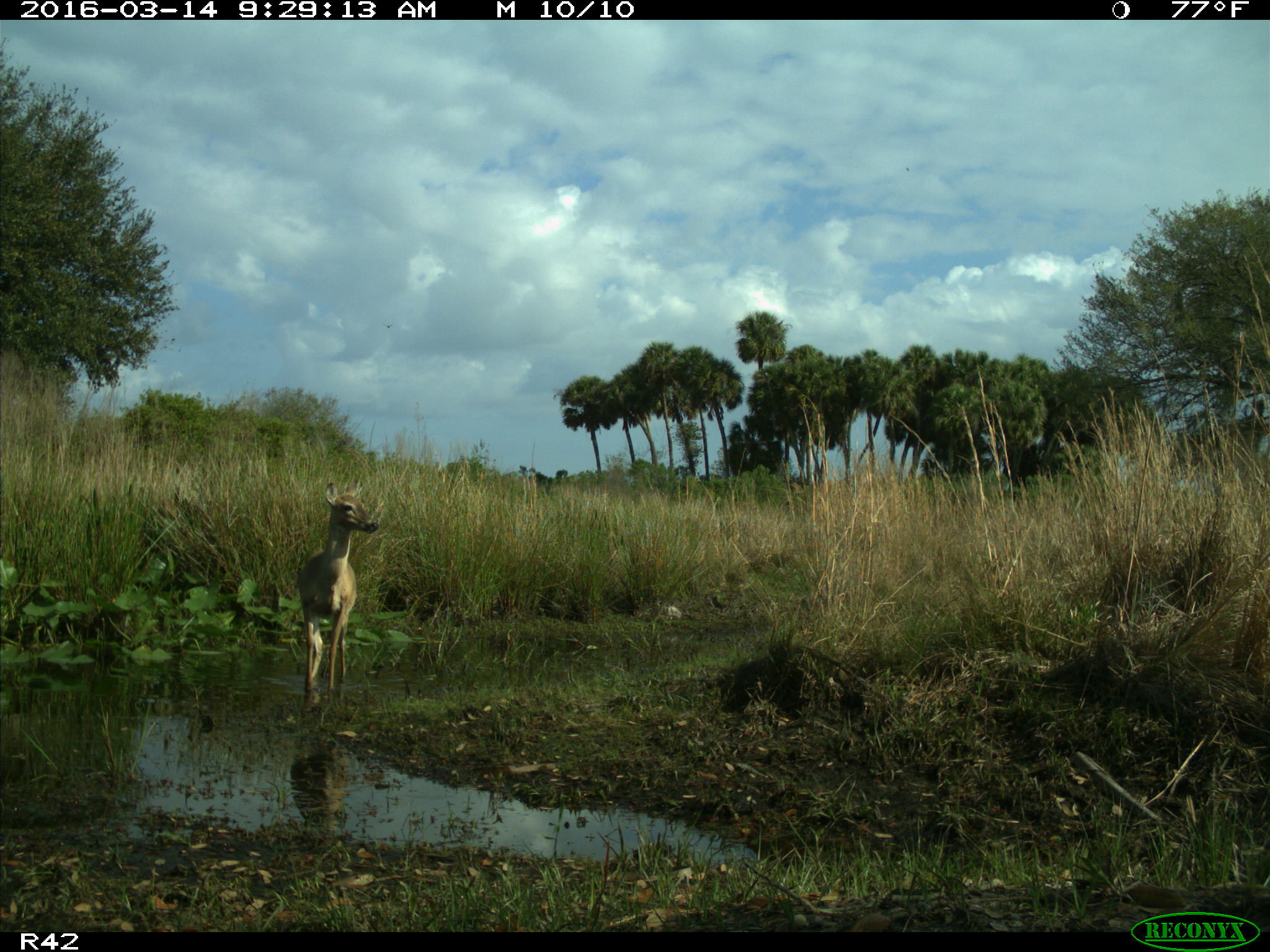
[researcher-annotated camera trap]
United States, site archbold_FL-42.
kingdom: Animalia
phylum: Chordata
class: Mammalia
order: Artiodactyla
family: Cervidae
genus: Odocoileus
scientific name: Odocoileus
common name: deer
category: unidentified deer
Unidentified deer (deer) (Odocoileus).